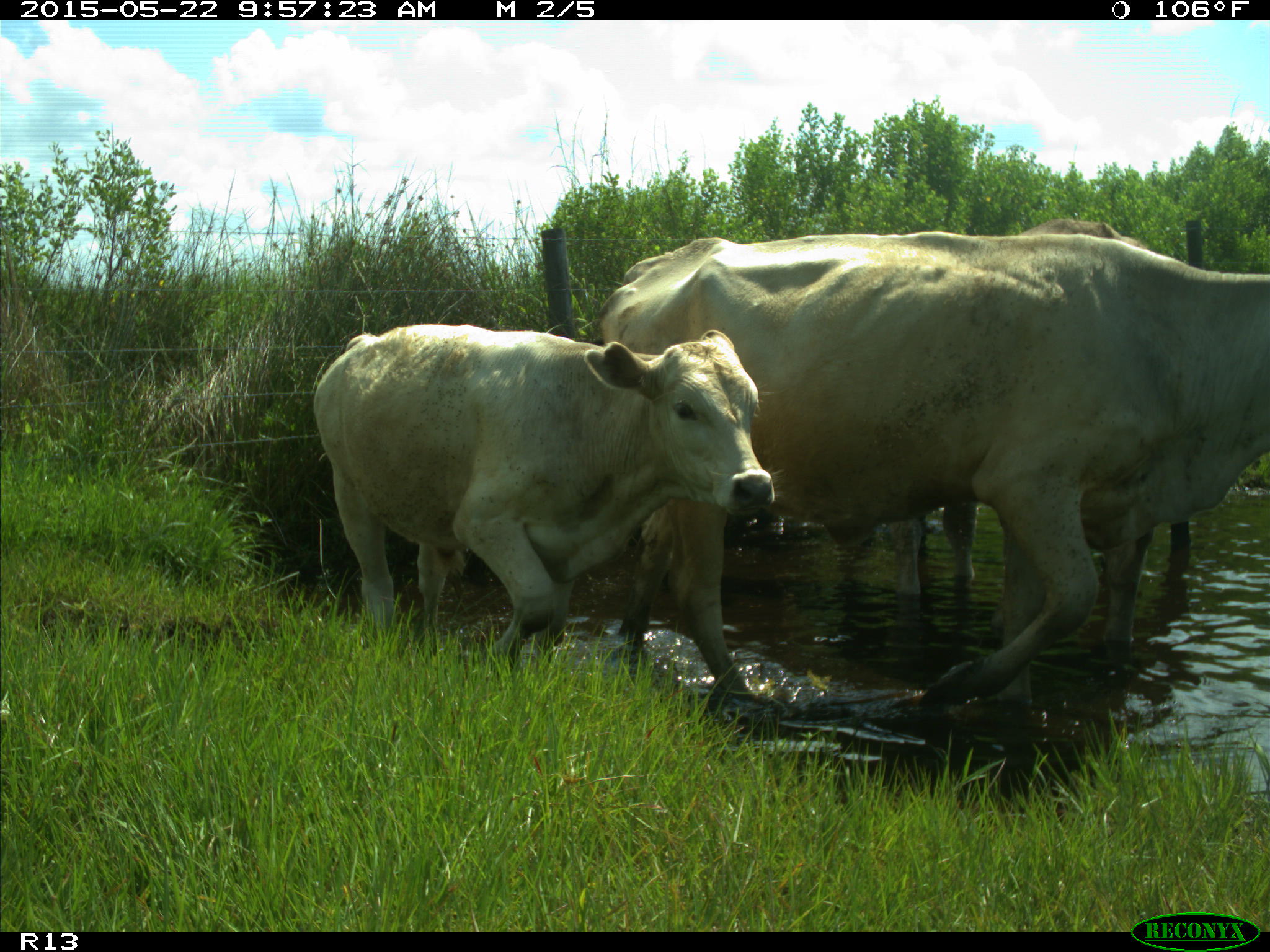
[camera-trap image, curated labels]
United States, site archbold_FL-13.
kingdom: Animalia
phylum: Chordata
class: Mammalia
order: Artiodactyla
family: Bovidae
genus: Bos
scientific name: Bos taurus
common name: domestic cow